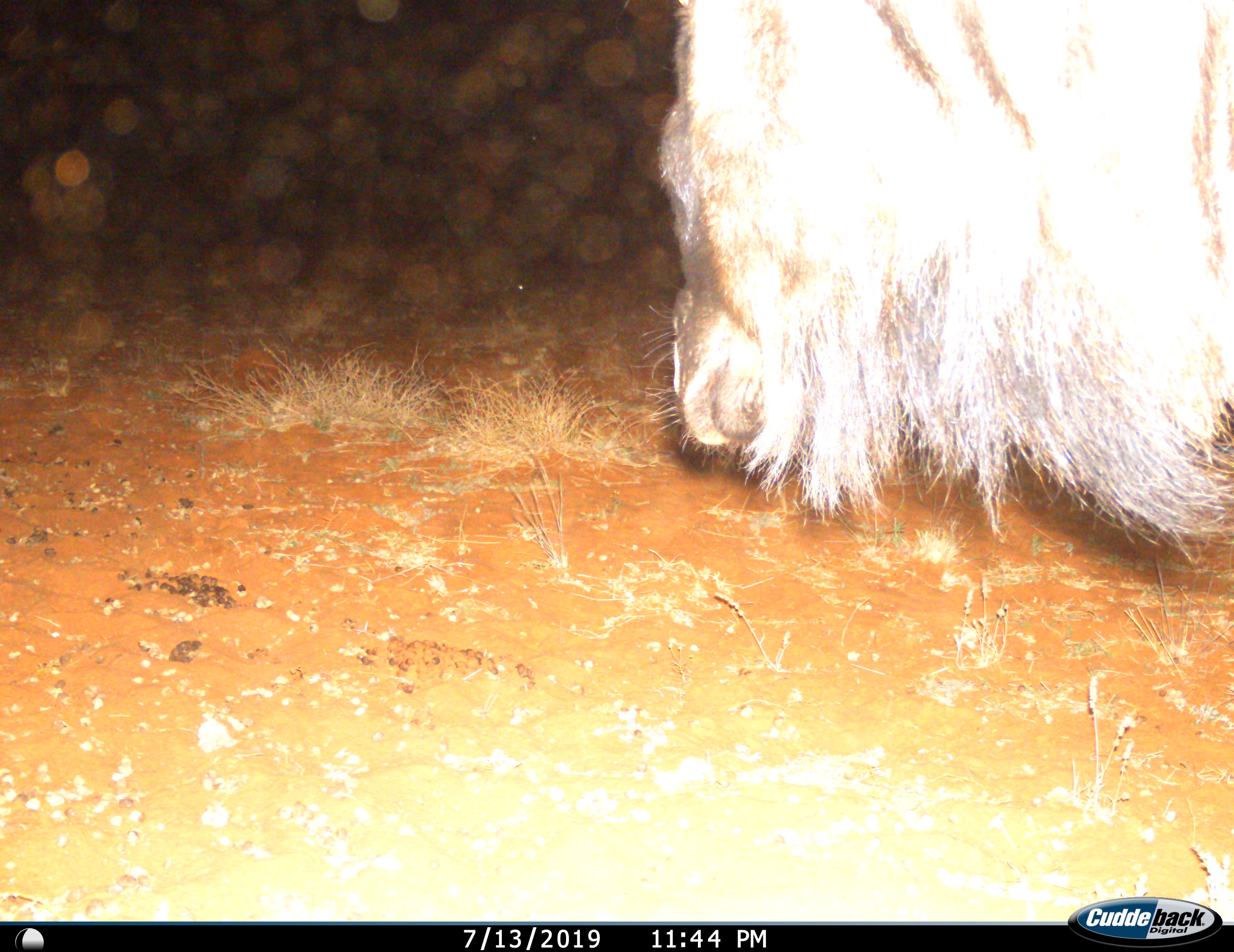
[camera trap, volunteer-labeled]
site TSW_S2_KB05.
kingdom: Animalia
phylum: Chordata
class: Mammalia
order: Artiodactyla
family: Bovidae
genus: Connochaetes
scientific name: Connochaetes taurinus taurinus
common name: blue wildebeest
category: wildebeestblue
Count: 1.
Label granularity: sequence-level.